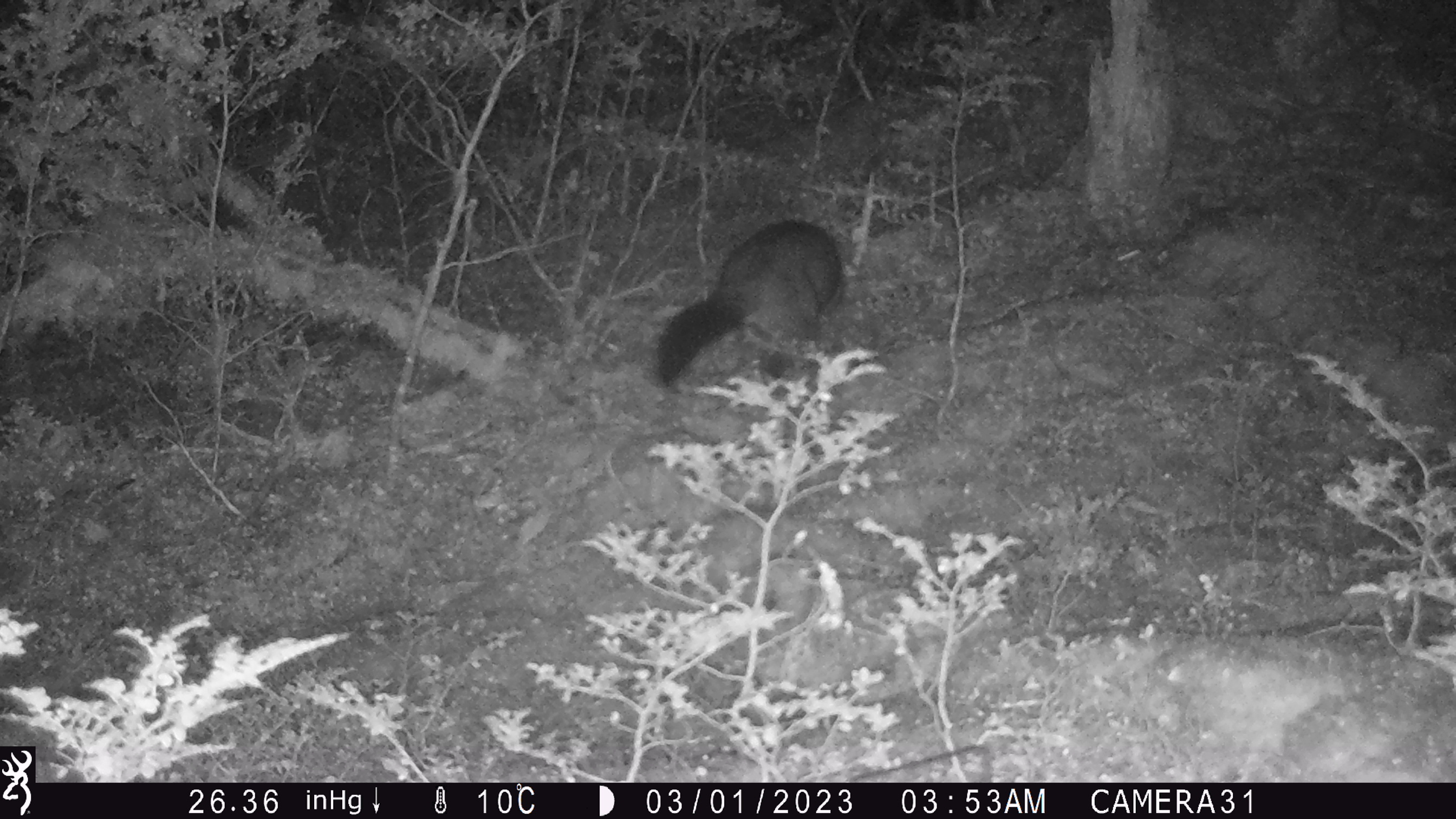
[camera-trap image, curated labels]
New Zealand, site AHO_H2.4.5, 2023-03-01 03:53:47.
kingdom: Animalia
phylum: Chordata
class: Mammalia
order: Carnivora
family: Mustelidae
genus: Mustela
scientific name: Mustela erminea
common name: stoat